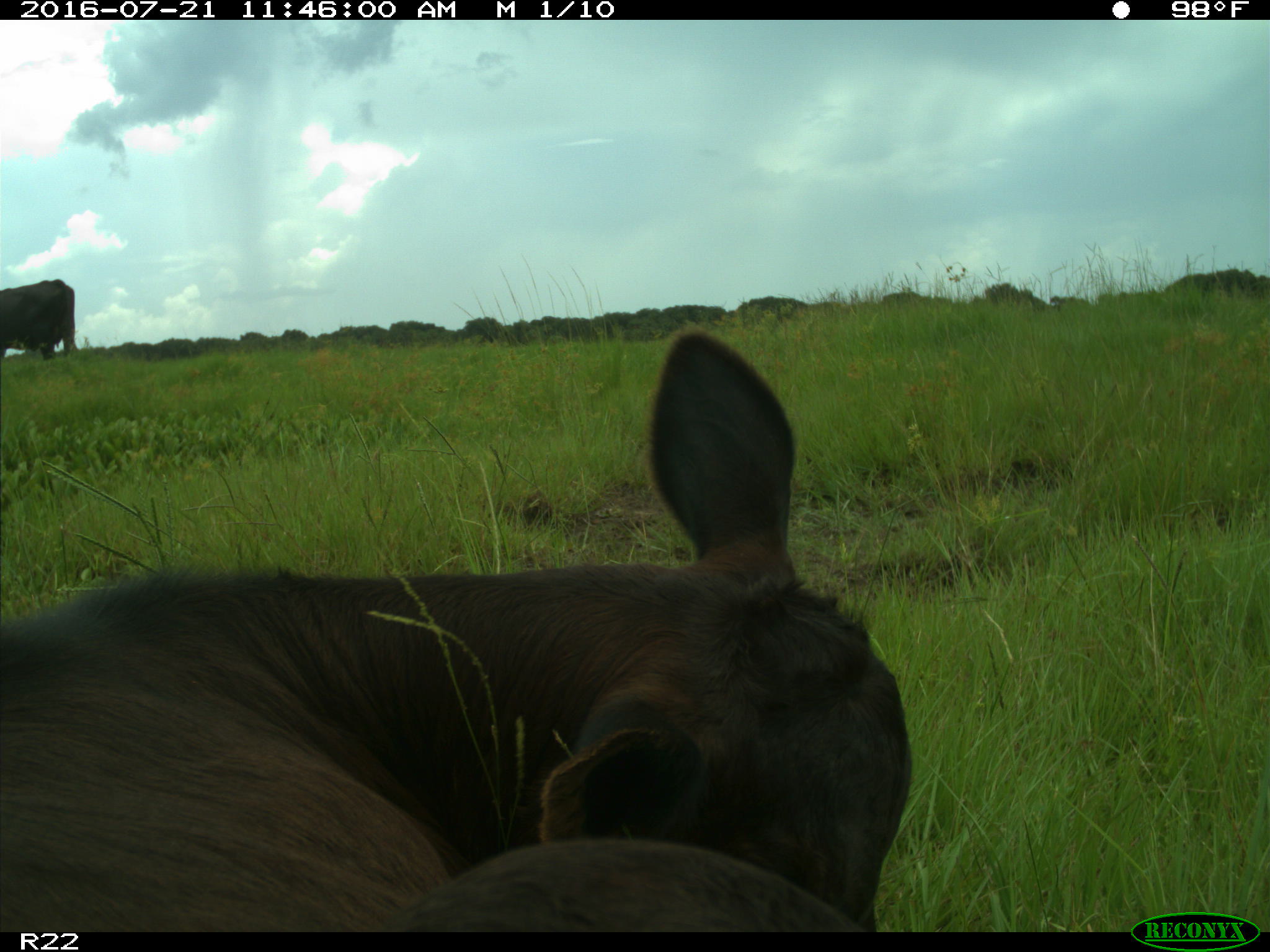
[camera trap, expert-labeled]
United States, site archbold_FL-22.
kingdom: Animalia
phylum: Chordata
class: Mammalia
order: Artiodactyla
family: Bovidae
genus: Bos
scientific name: Bos taurus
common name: domestic cow